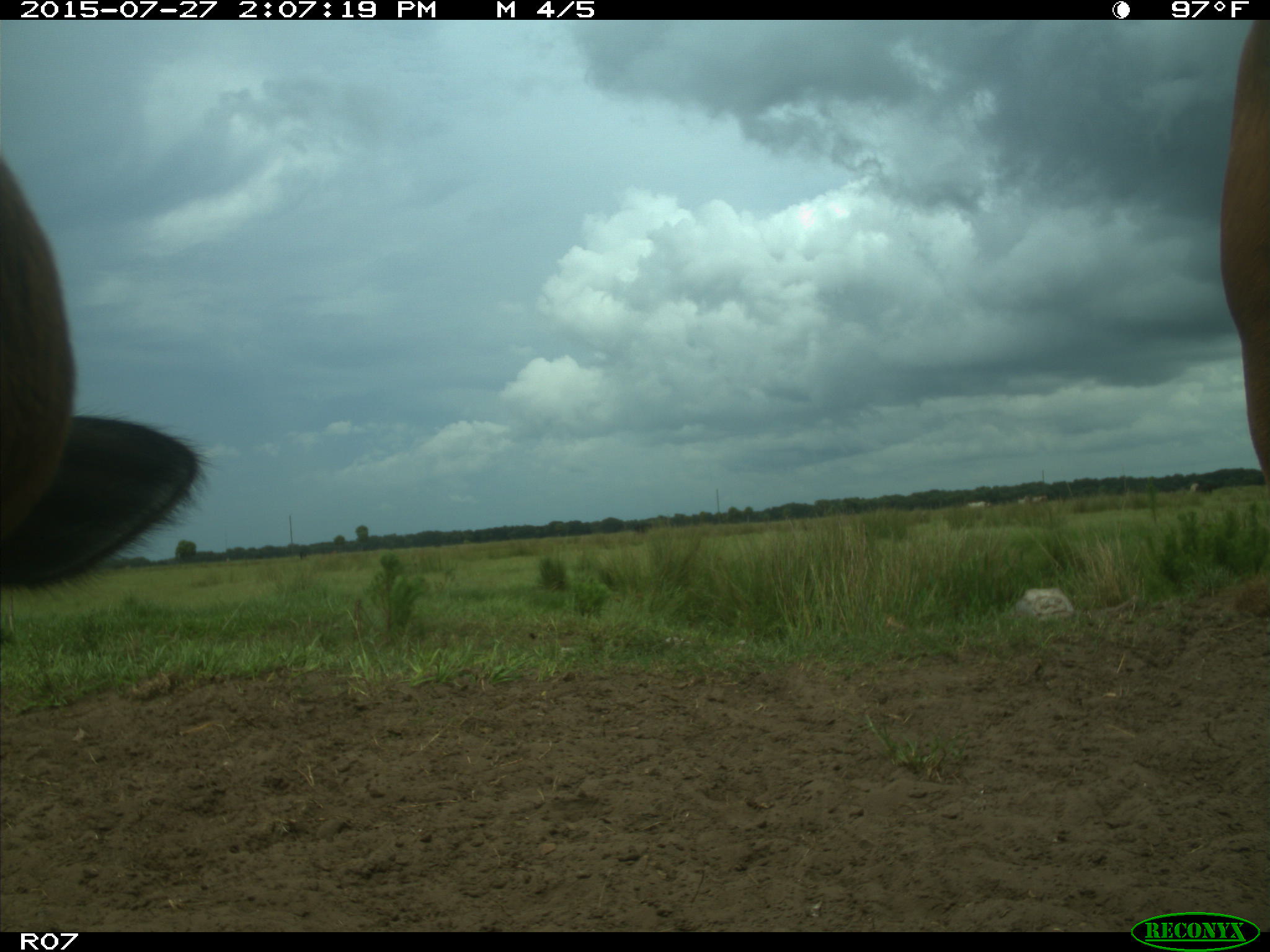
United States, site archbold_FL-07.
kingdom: Animalia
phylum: Chordata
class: Mammalia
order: Artiodactyla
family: Bovidae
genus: Bos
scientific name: Bos taurus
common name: domestic cow